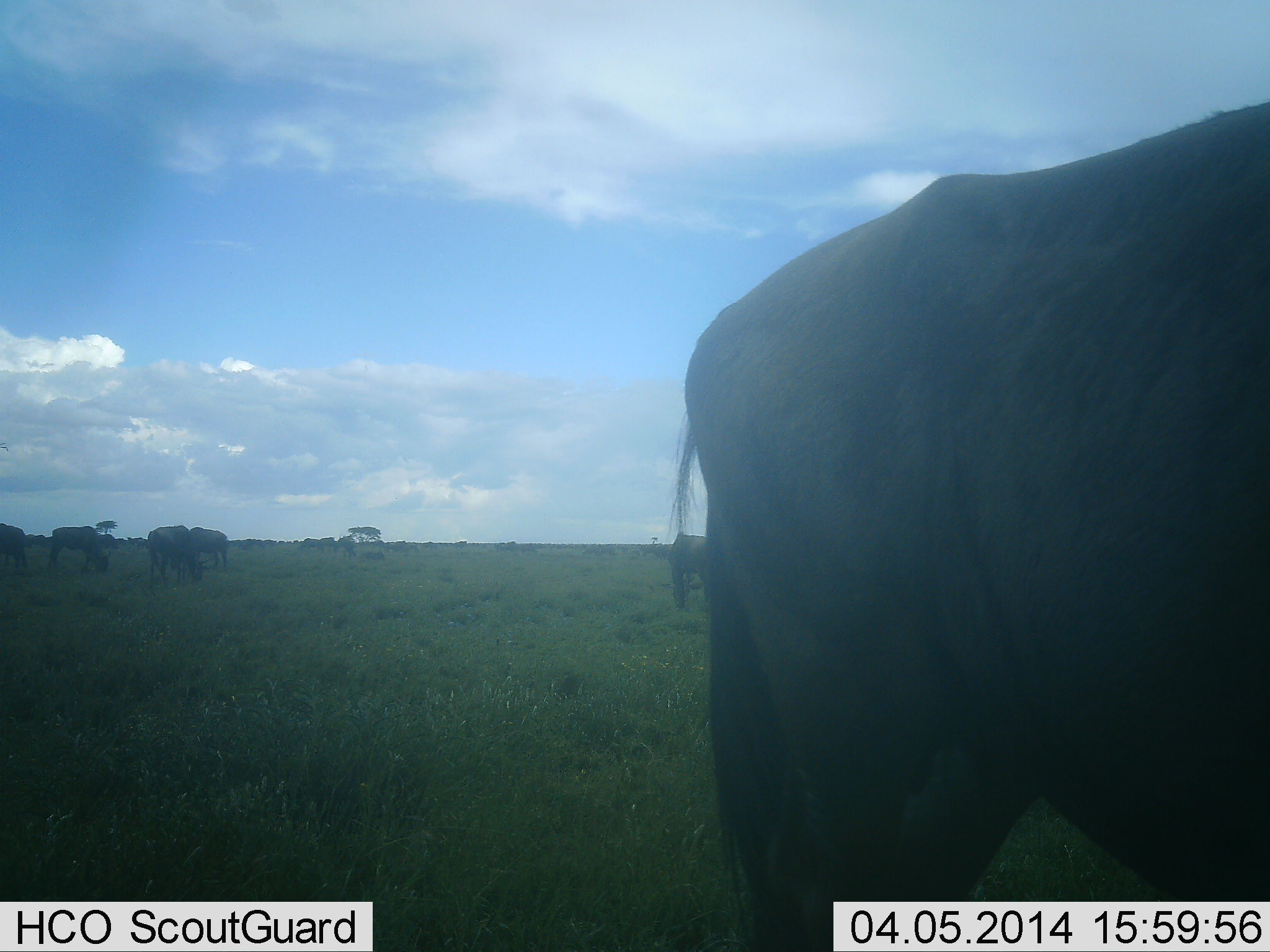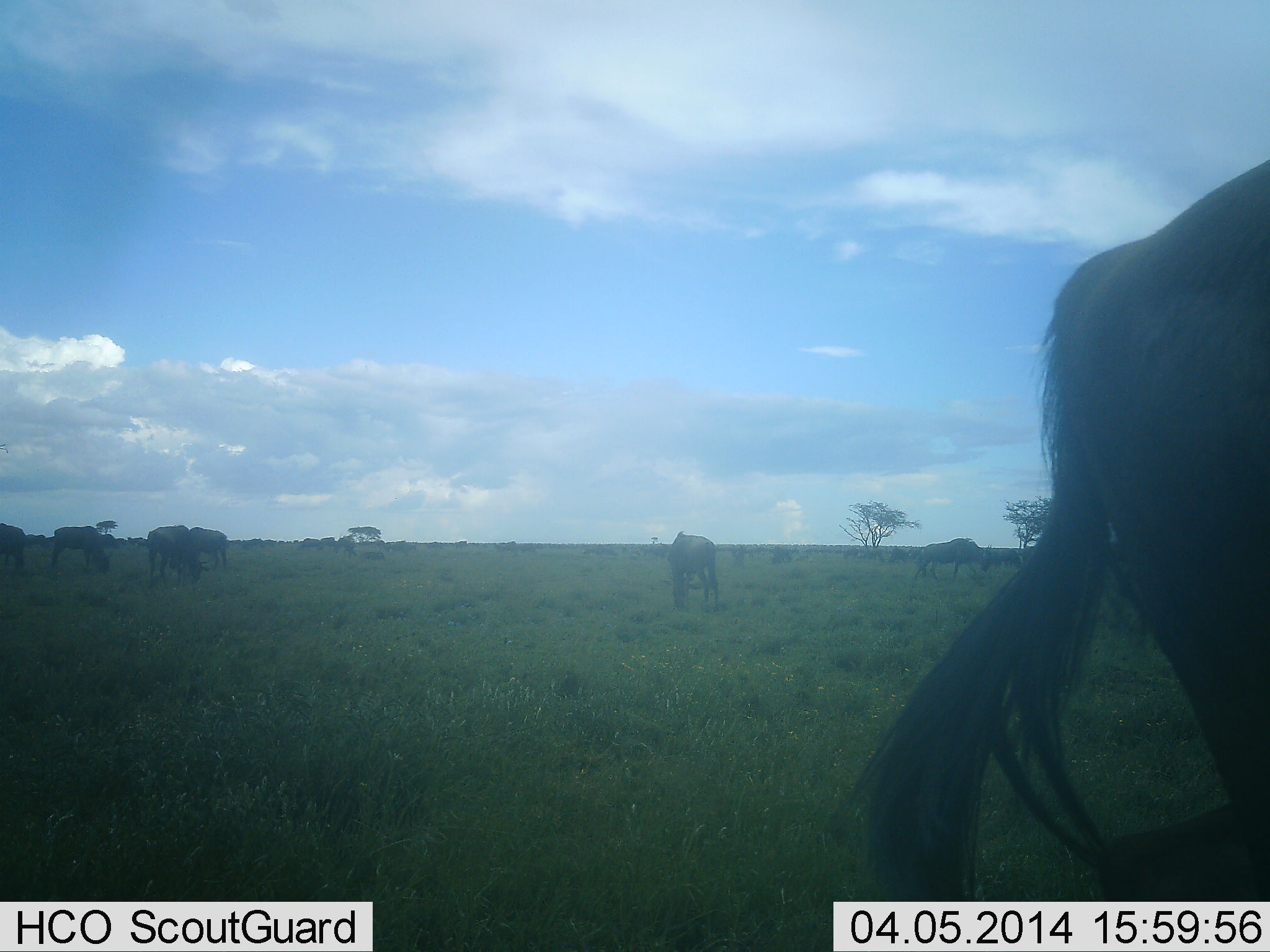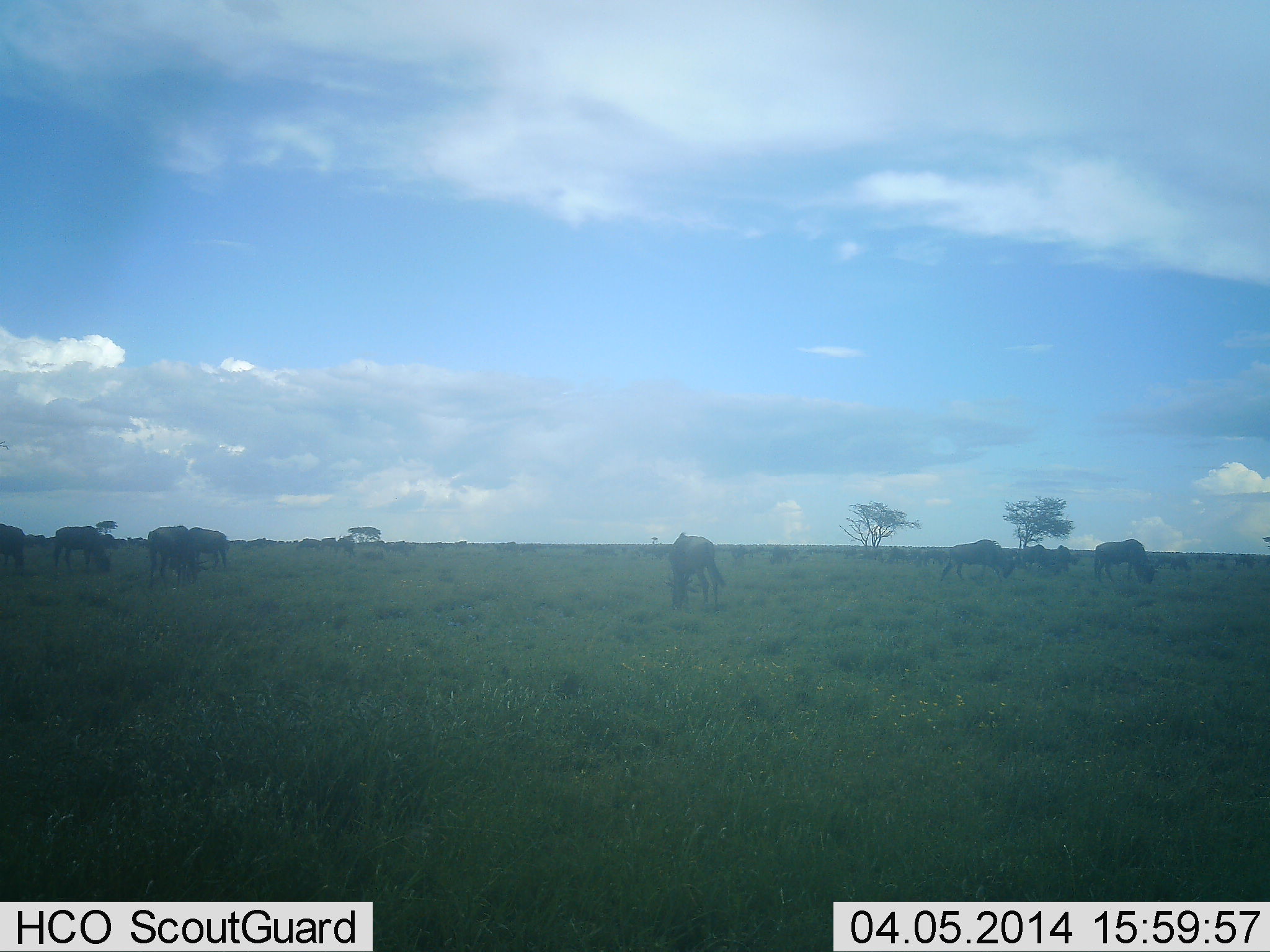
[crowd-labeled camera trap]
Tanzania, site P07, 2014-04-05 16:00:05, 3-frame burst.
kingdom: Animalia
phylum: Chordata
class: Mammalia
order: Artiodactyla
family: Bovidae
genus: Connochaetes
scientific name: Connochaetes taurinus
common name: blue wildebeest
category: wildebeest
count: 7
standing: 30%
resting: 0%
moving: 40%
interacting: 0%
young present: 0%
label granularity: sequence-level